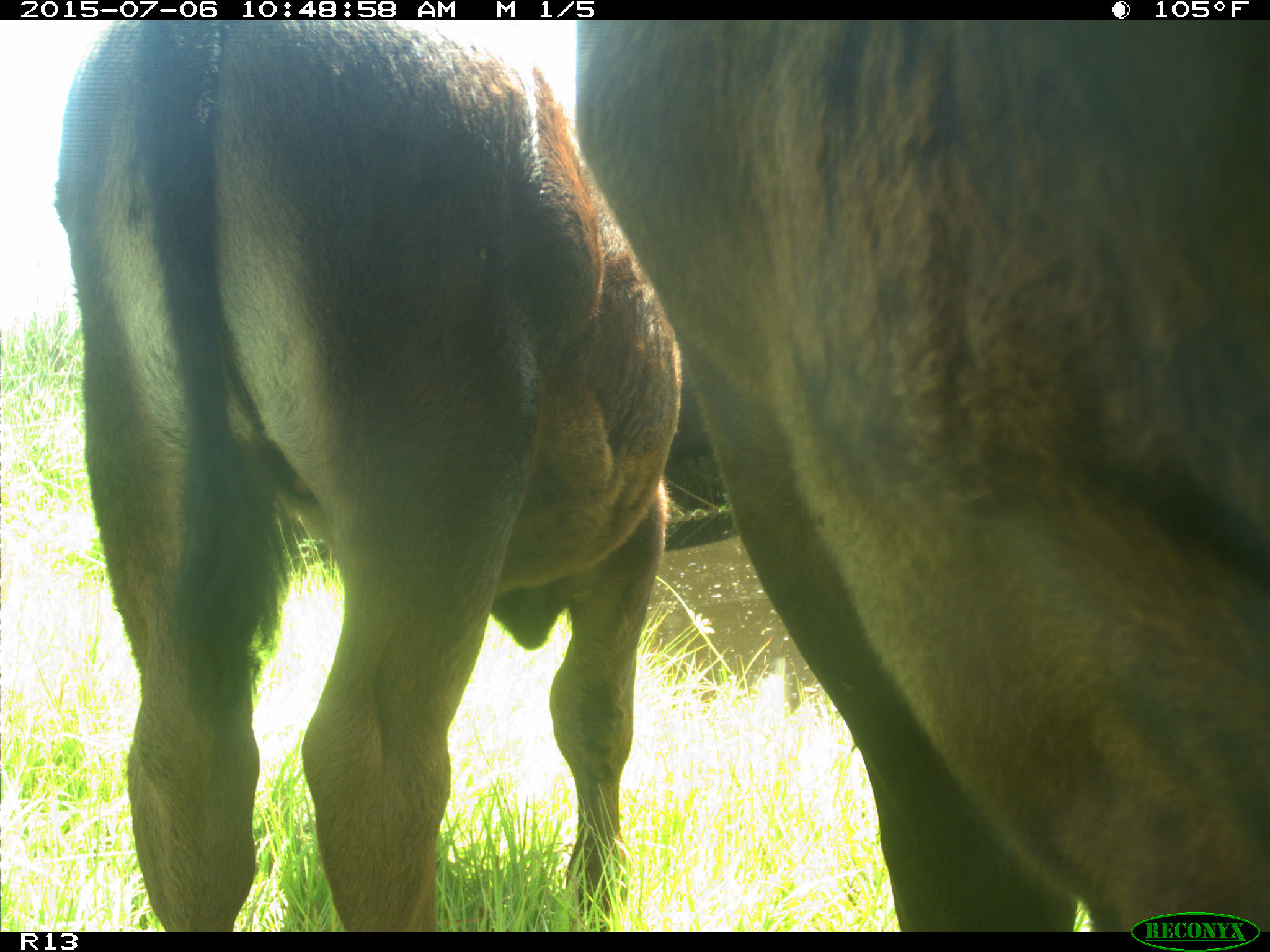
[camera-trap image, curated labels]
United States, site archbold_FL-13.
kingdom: Animalia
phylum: Chordata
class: Mammalia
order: Artiodactyla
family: Bovidae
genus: Bos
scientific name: Bos taurus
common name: domestic cow